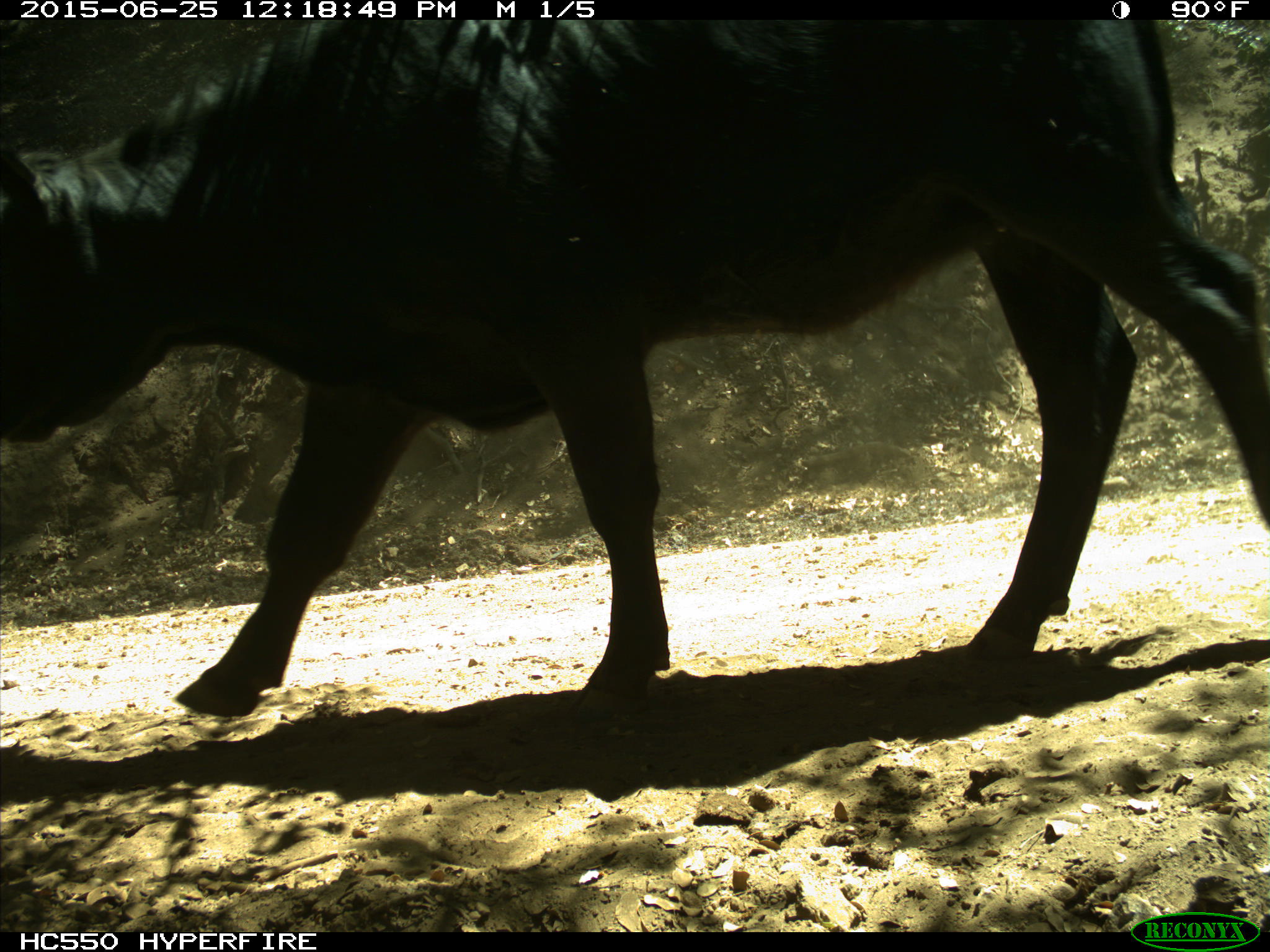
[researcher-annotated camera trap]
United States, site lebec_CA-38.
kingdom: Animalia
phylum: Chordata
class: Mammalia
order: Artiodactyla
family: Bovidae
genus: Bos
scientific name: Bos taurus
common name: domestic cow